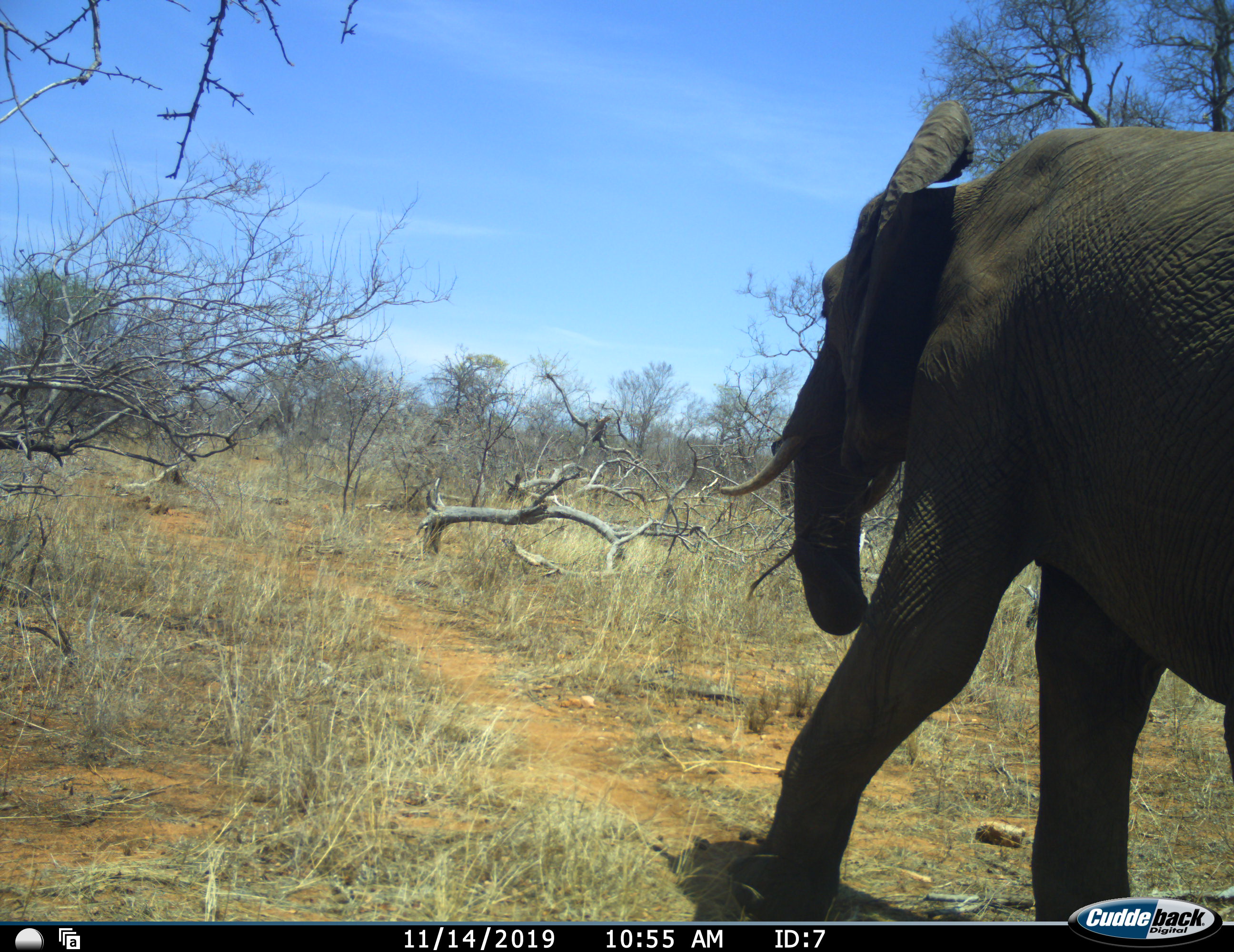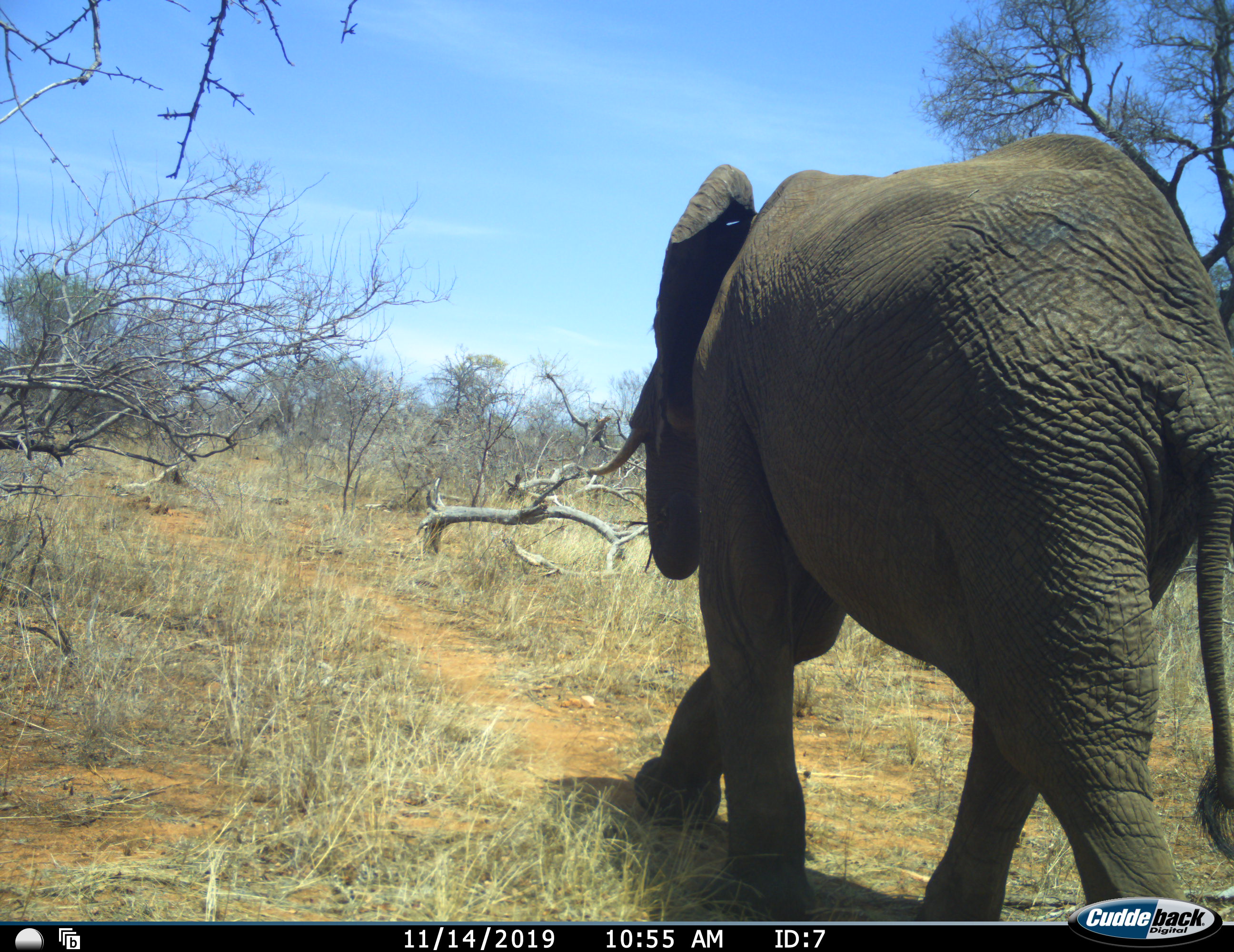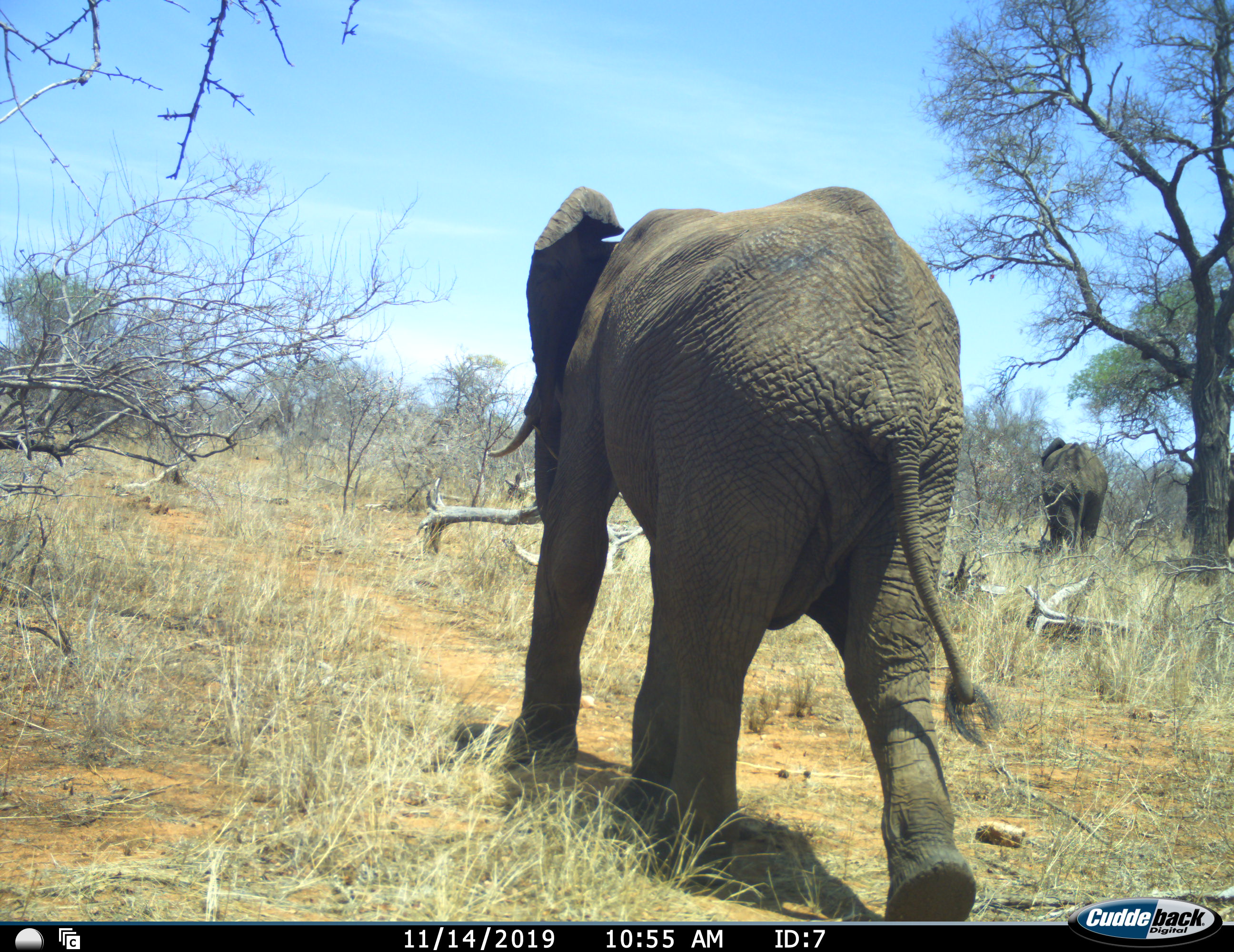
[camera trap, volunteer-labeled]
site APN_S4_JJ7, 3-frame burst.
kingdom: Animalia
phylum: Chordata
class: Mammalia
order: Proboscidea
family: Elephantidae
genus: Loxodonta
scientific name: Loxodonta africana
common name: african bush elephant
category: elephant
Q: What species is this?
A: Elephant (african bush elephant) (Loxodonta africana).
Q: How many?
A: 2.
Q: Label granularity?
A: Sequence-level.